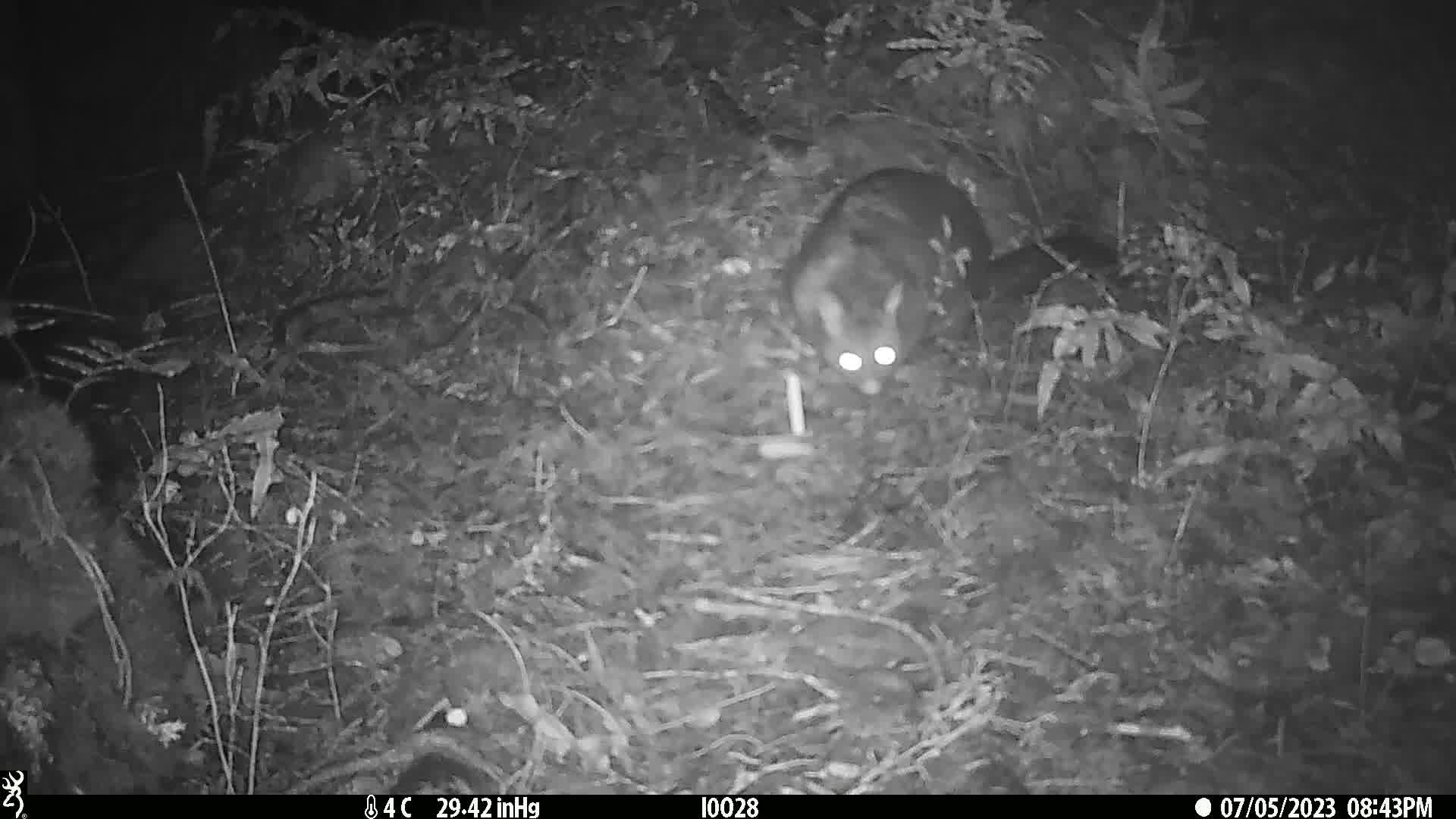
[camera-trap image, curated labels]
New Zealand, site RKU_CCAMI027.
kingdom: Animalia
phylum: Chordata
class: Mammalia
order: Diprotodontia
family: Phalangeridae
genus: Trichosurus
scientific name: Trichosurus vulpecula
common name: common brushtail possum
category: possum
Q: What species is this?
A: Possum (common brushtail possum) (Trichosurus vulpecula).